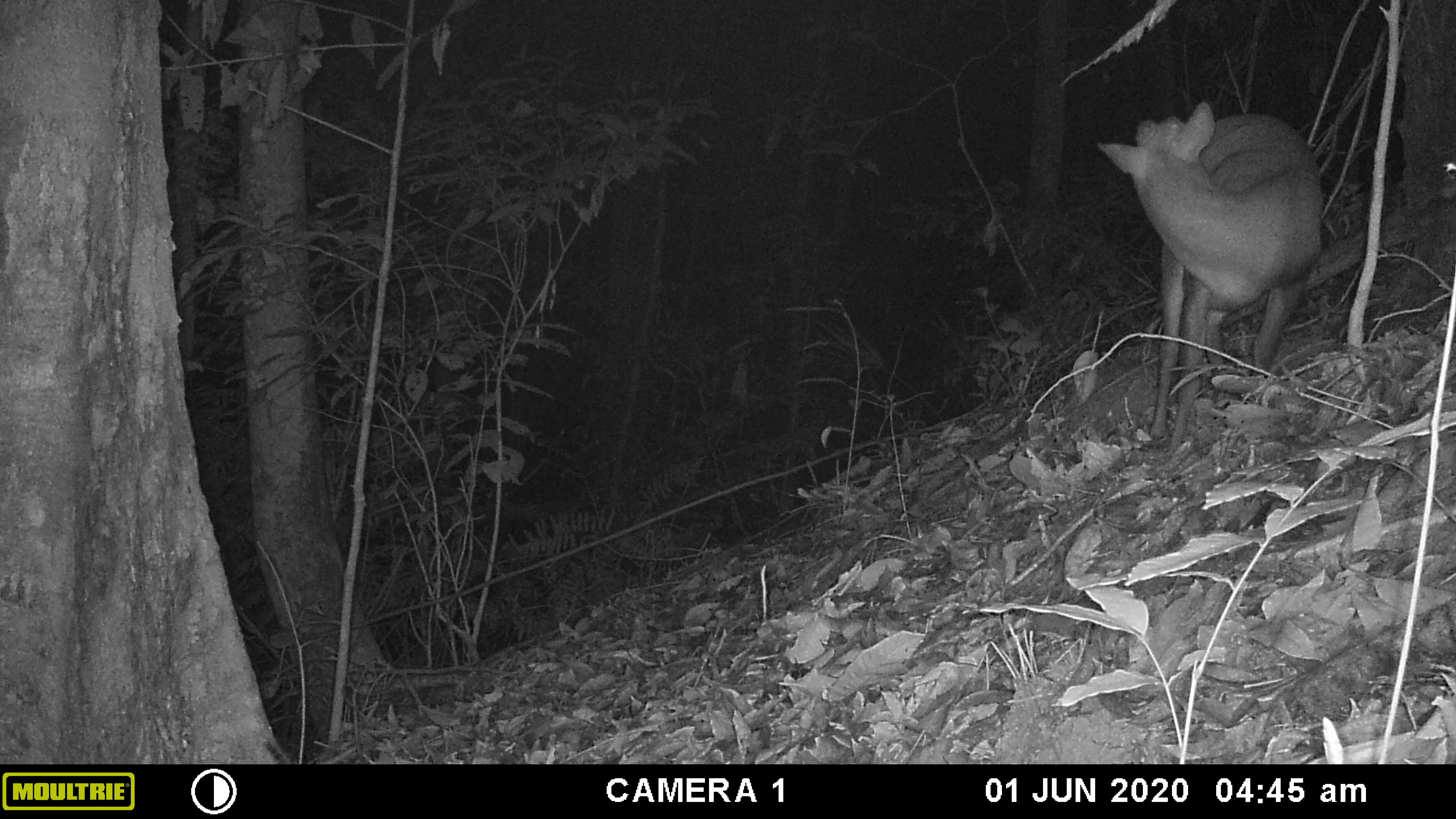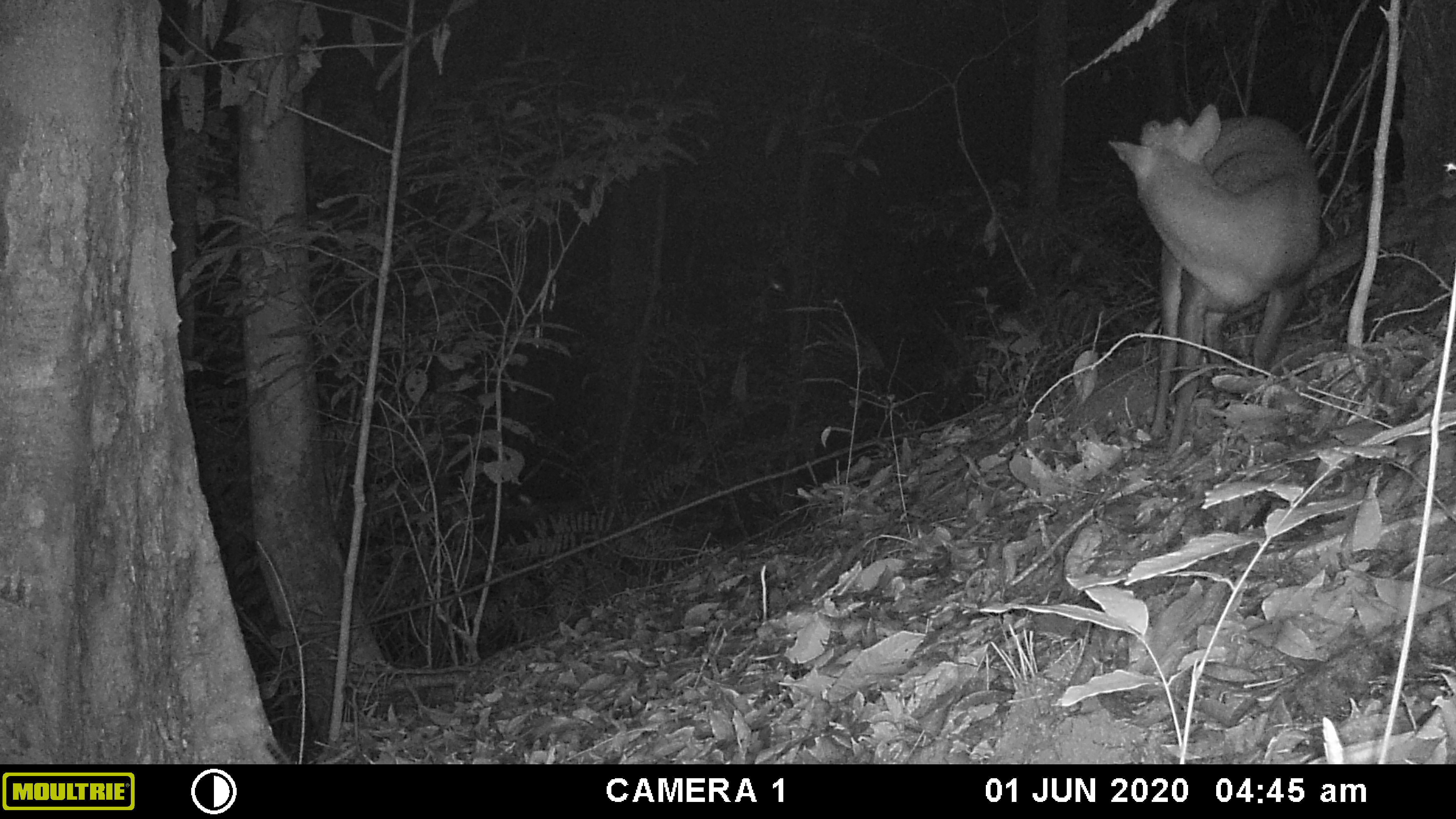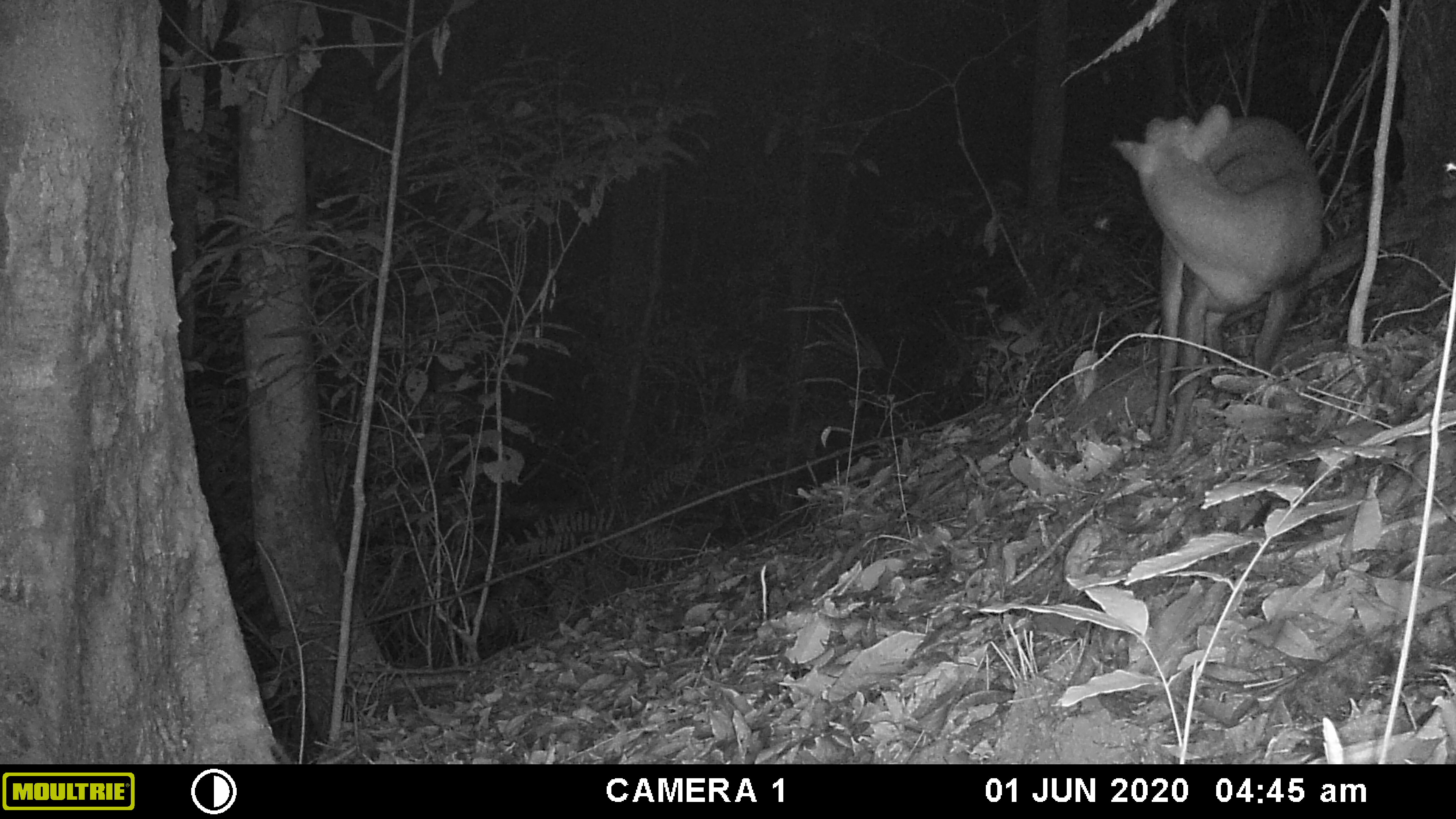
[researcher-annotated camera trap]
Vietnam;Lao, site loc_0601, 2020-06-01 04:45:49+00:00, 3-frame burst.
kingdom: Animalia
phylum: Chordata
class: Mammalia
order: Artiodactyla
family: Cervidae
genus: Muntiacus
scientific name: Muntiacus rooseveltorum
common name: roosevelt's muntjac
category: roosevelts muntjac group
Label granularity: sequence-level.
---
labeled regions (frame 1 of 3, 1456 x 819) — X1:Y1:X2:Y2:
roosevelts muntjac group: 1099:102:1320:453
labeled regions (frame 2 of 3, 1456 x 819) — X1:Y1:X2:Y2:
roosevelts muntjac group: 1109:105:1321:455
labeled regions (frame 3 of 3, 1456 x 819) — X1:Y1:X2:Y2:
roosevelts muntjac group: 1111:104:1322:454